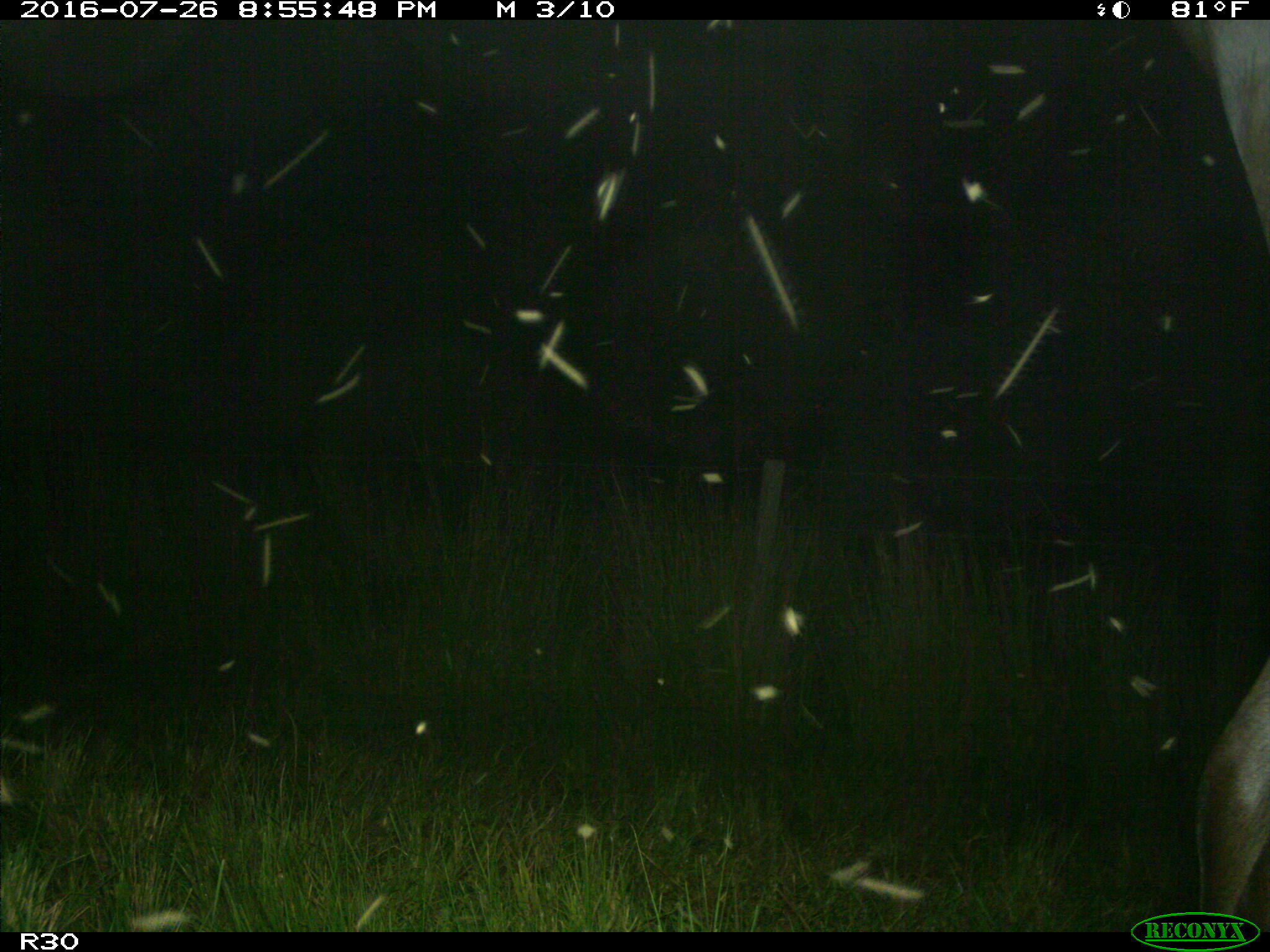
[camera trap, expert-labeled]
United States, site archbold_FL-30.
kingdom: Animalia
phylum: Chordata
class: Mammalia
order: Artiodactyla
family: Bovidae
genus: Bos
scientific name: Bos taurus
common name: domestic cow